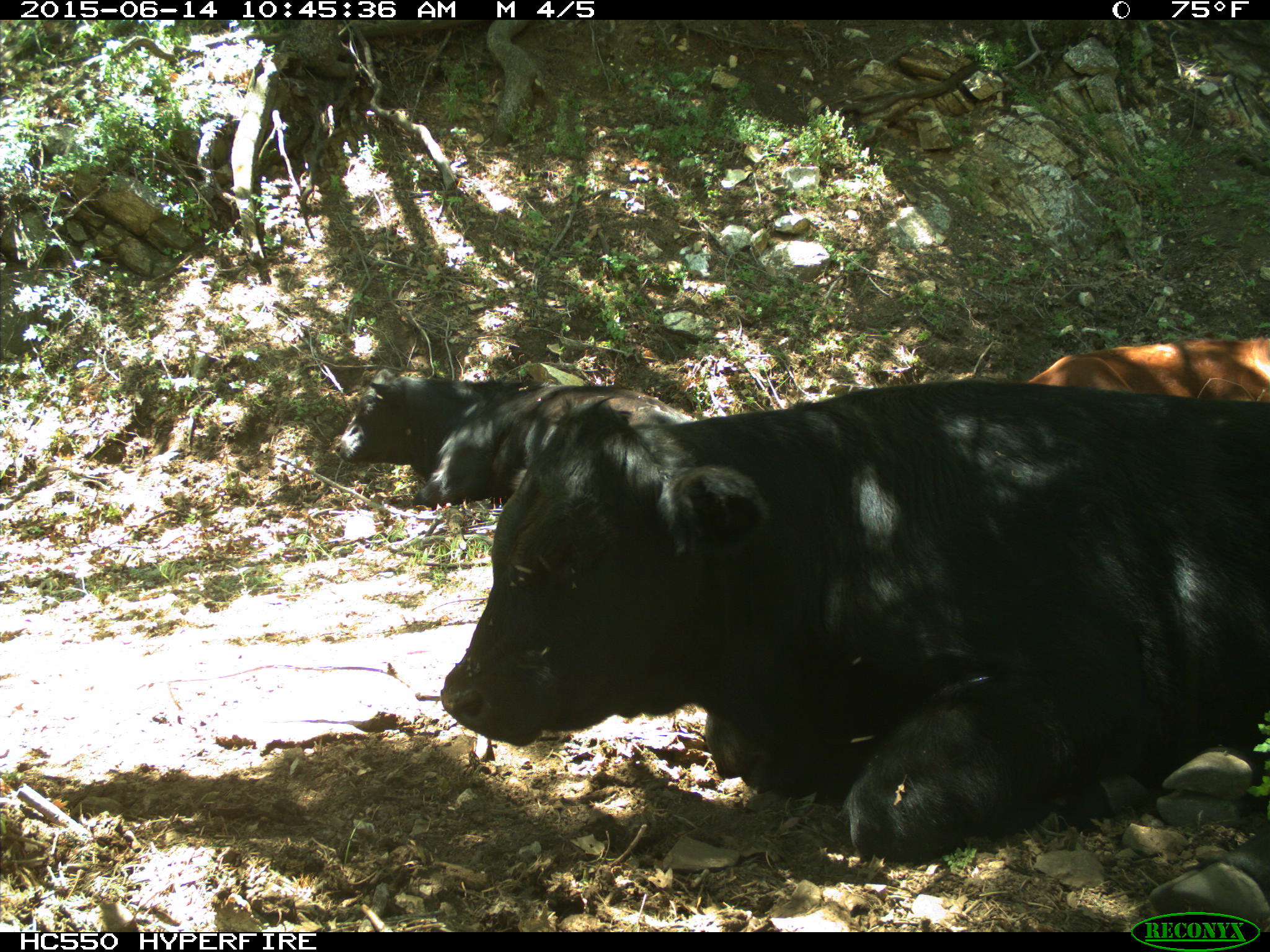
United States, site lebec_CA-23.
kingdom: Animalia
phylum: Chordata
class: Mammalia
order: Artiodactyla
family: Bovidae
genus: Bos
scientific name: Bos taurus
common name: domestic cow